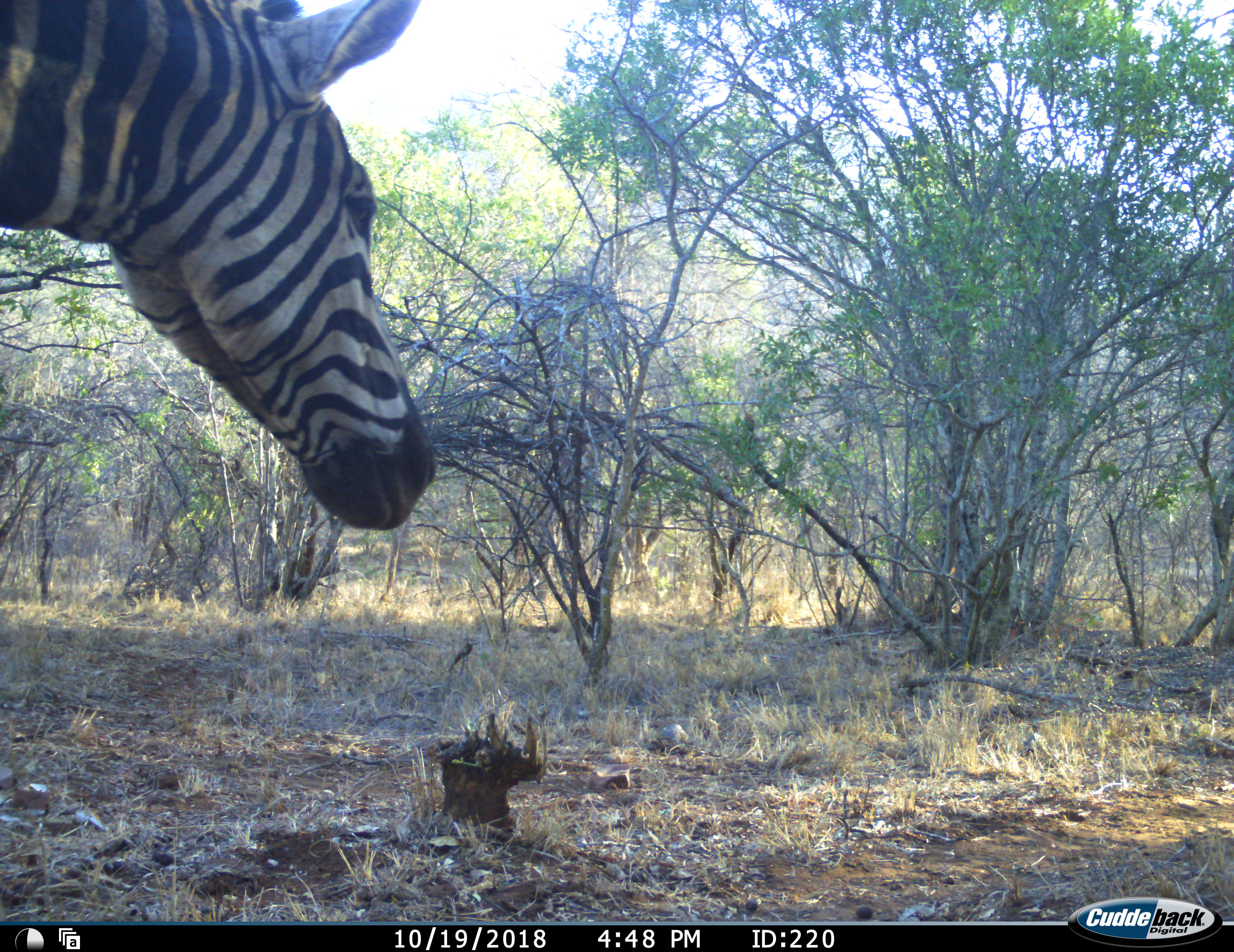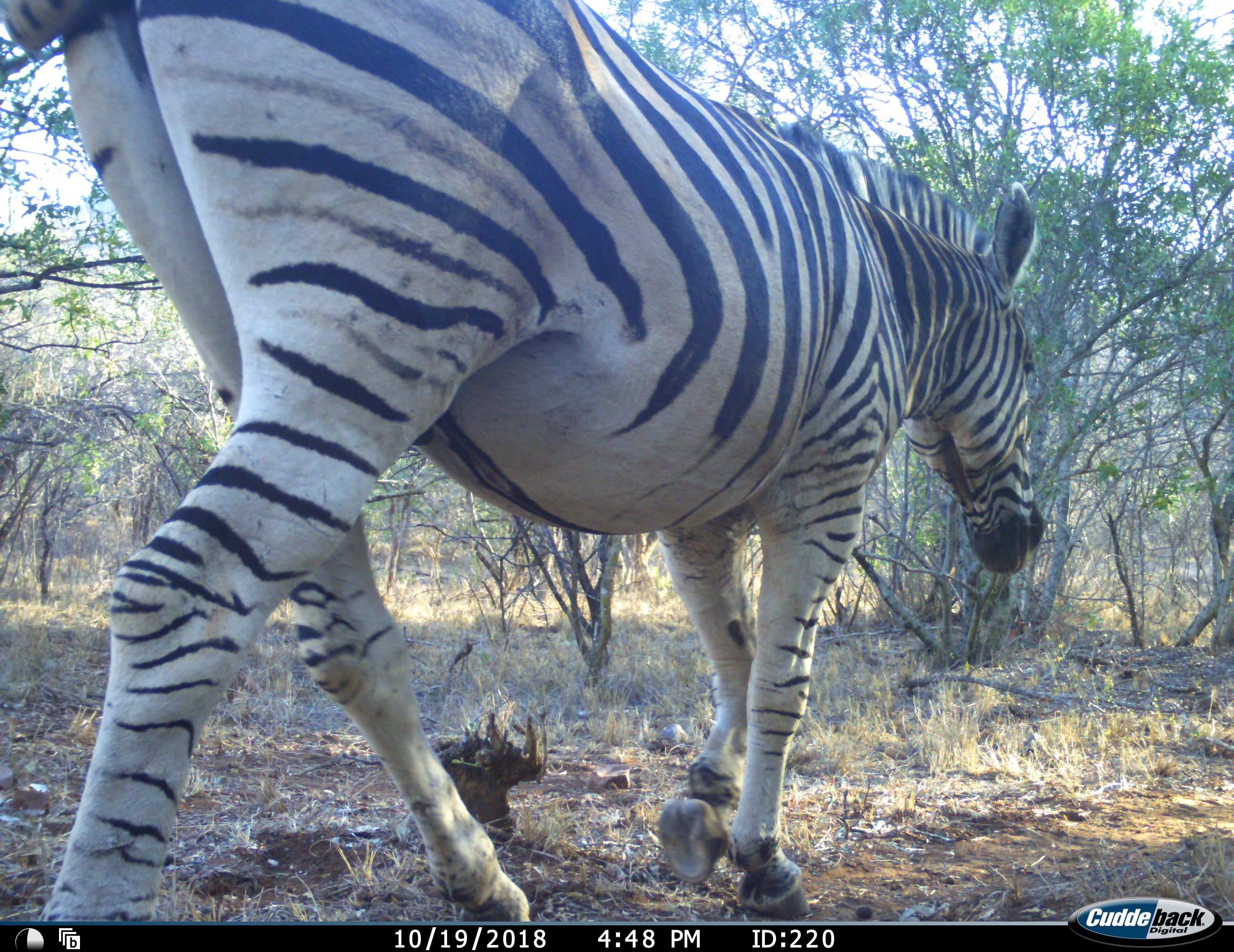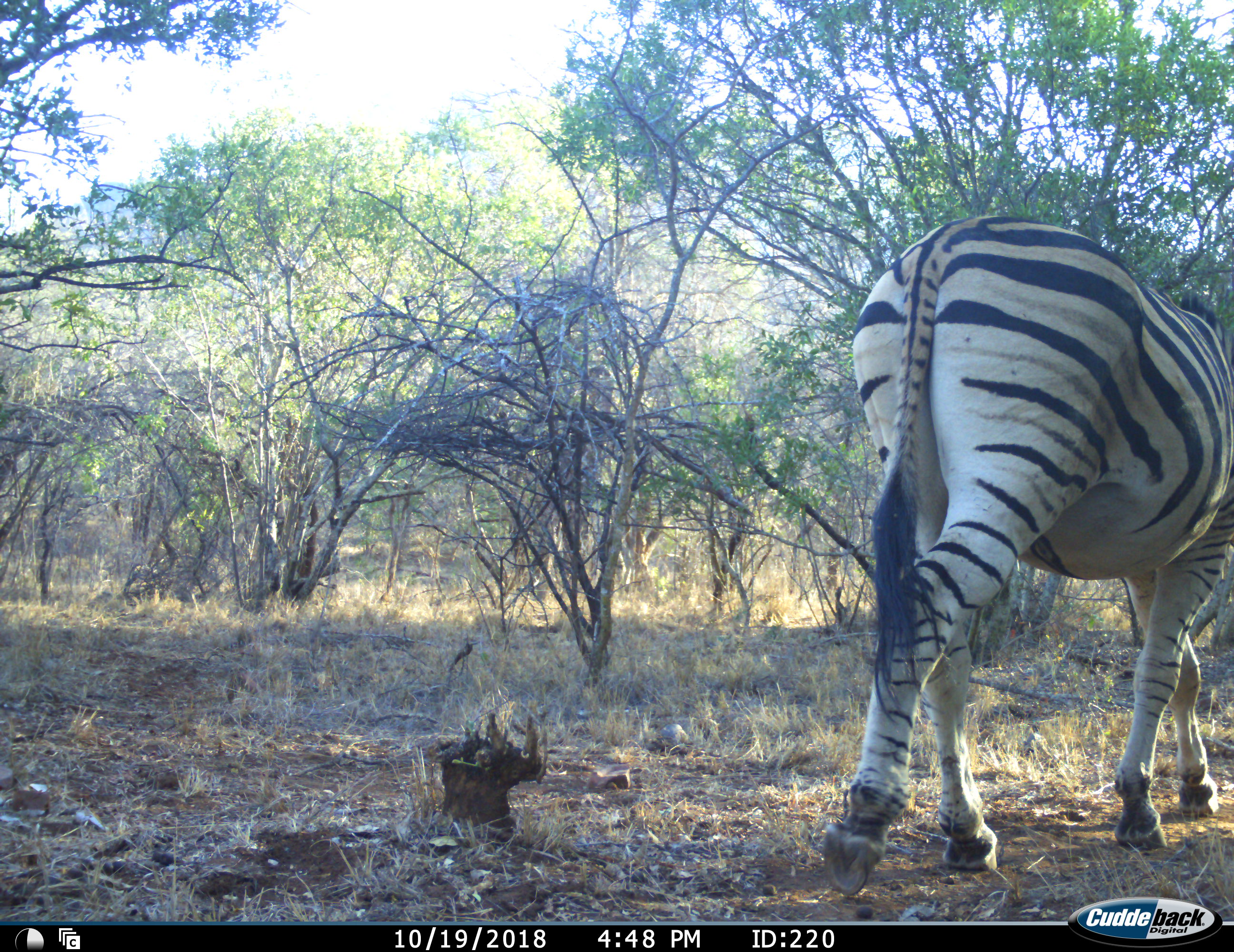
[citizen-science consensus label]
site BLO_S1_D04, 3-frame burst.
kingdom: Animalia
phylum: Chordata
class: Mammalia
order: Perissodactyla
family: Equidae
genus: Equus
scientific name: Equus quagga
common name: plains zebra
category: zebraplains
Zebraplains (plains zebra) (Equus quagga), count 1. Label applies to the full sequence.